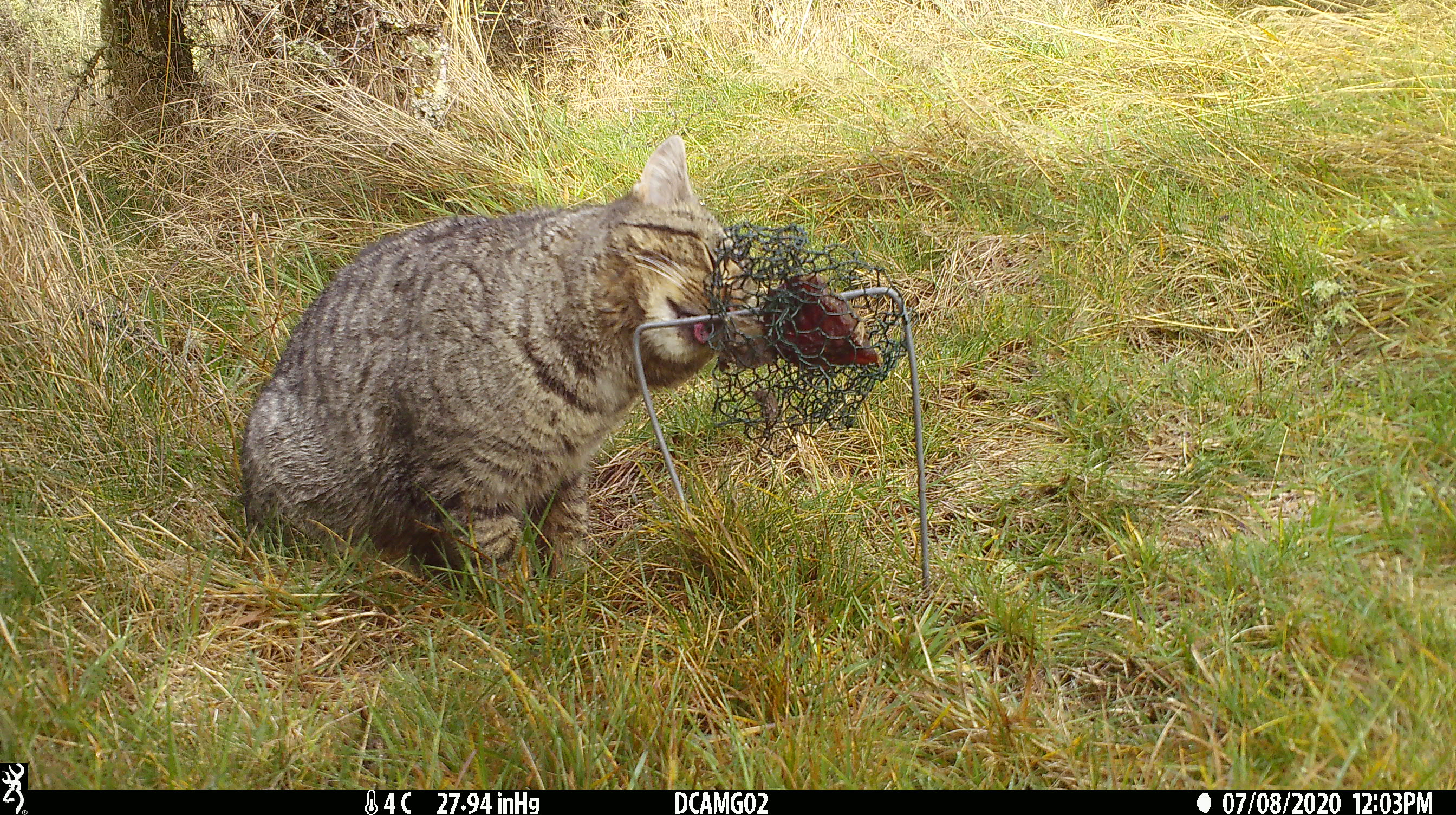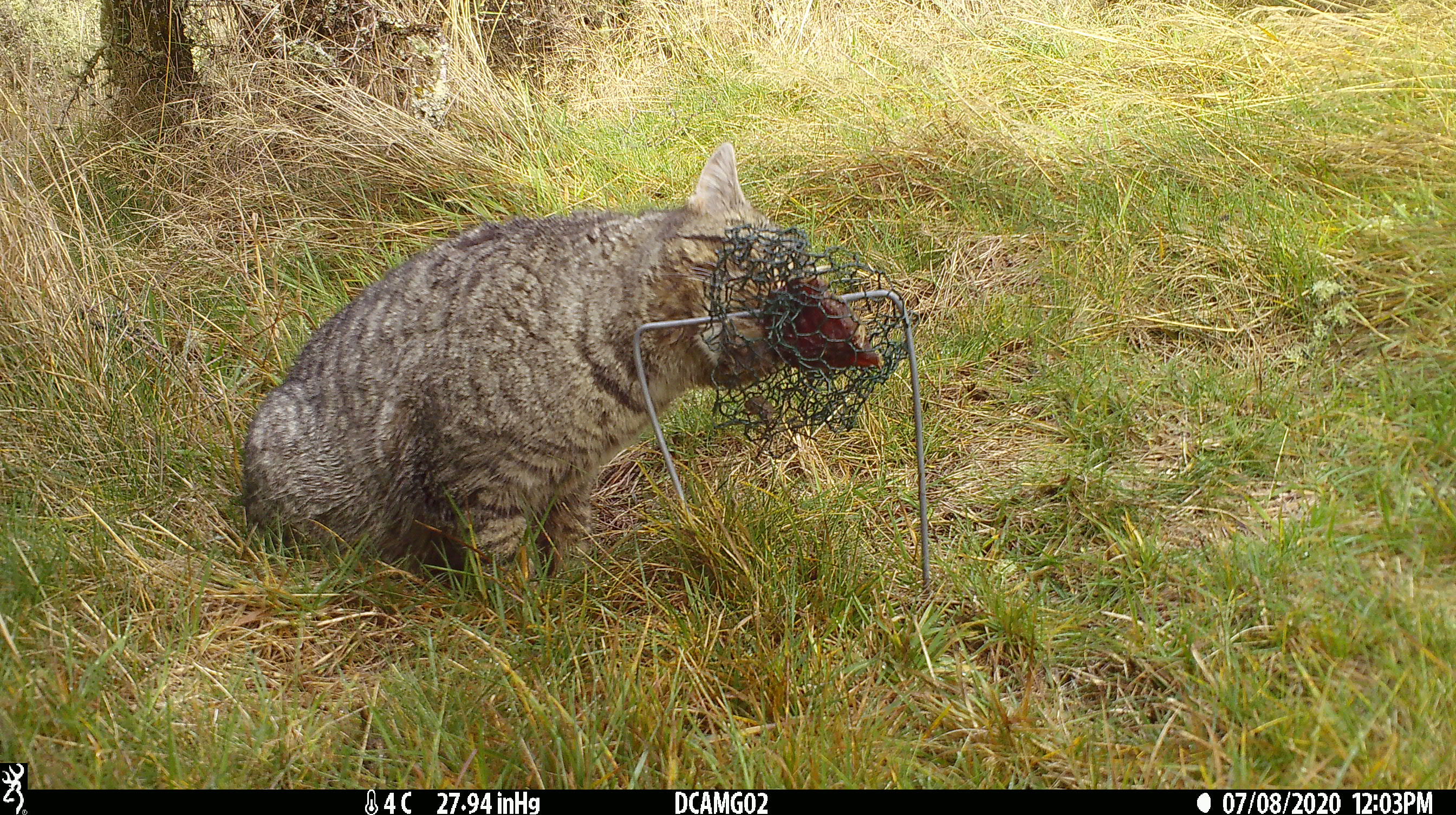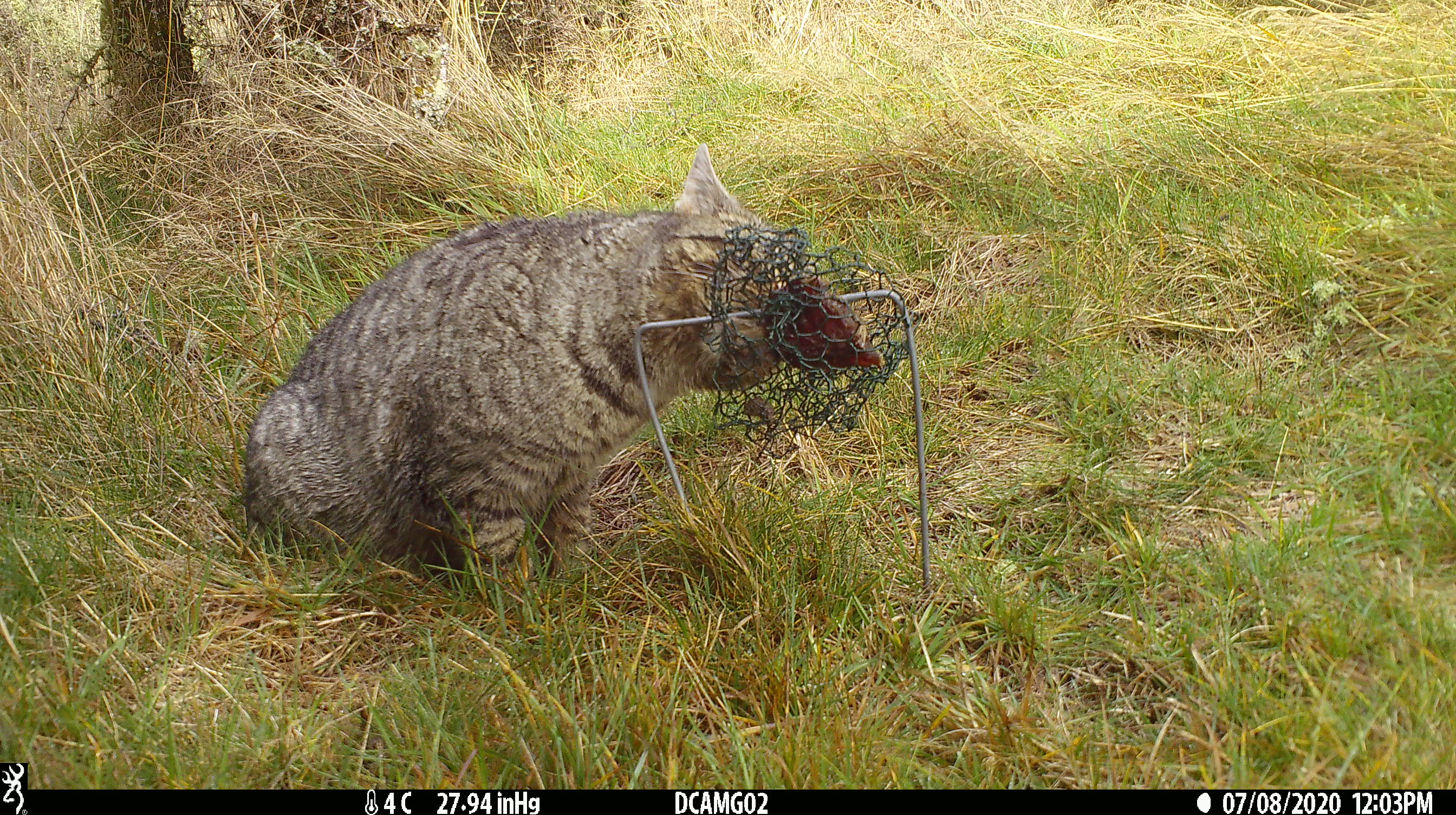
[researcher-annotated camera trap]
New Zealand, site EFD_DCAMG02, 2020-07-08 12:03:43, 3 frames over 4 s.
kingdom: Animalia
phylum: Chordata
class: Mammalia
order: Carnivora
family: Felidae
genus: Felis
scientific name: Felis catus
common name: domestic cat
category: cat